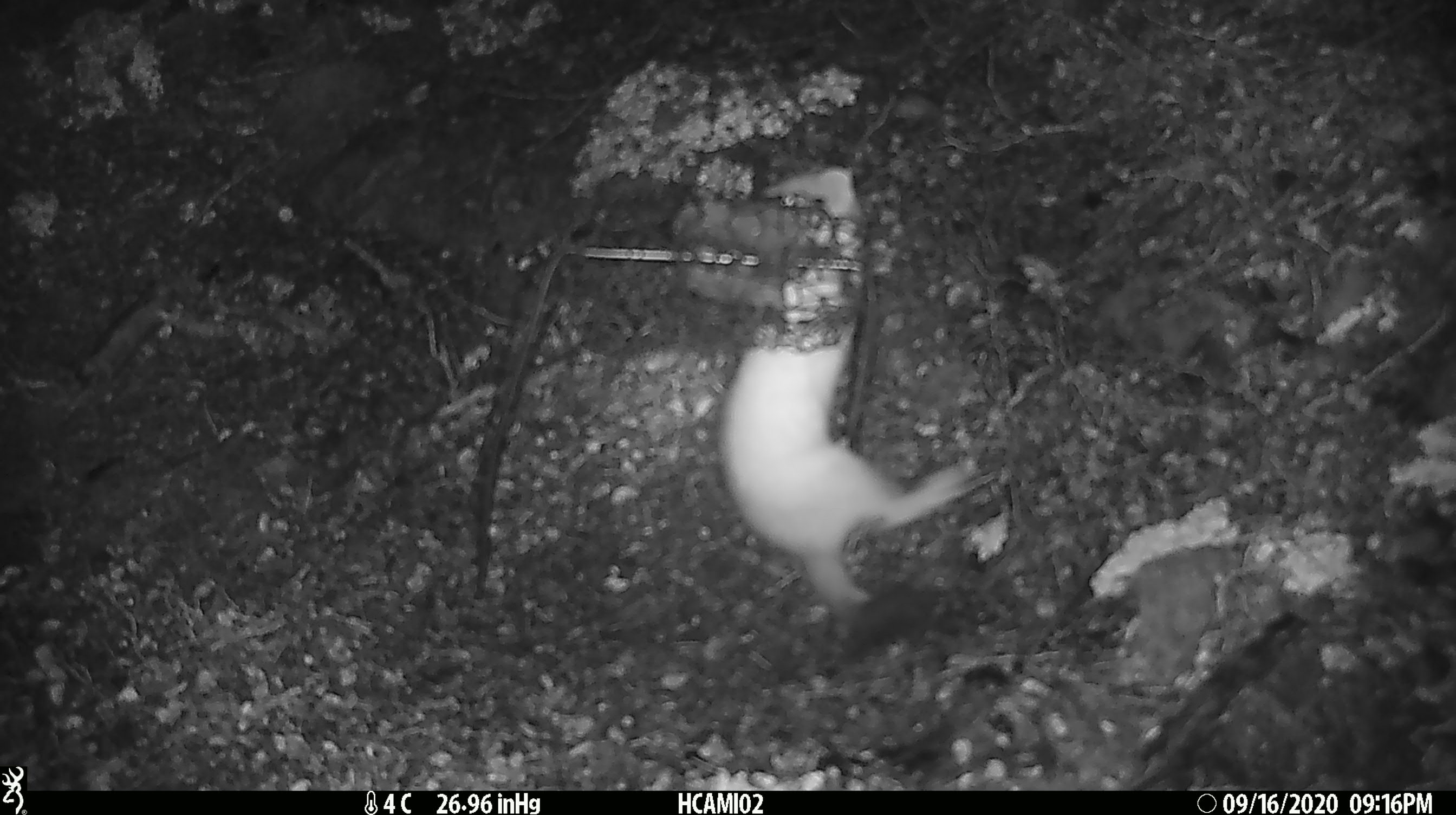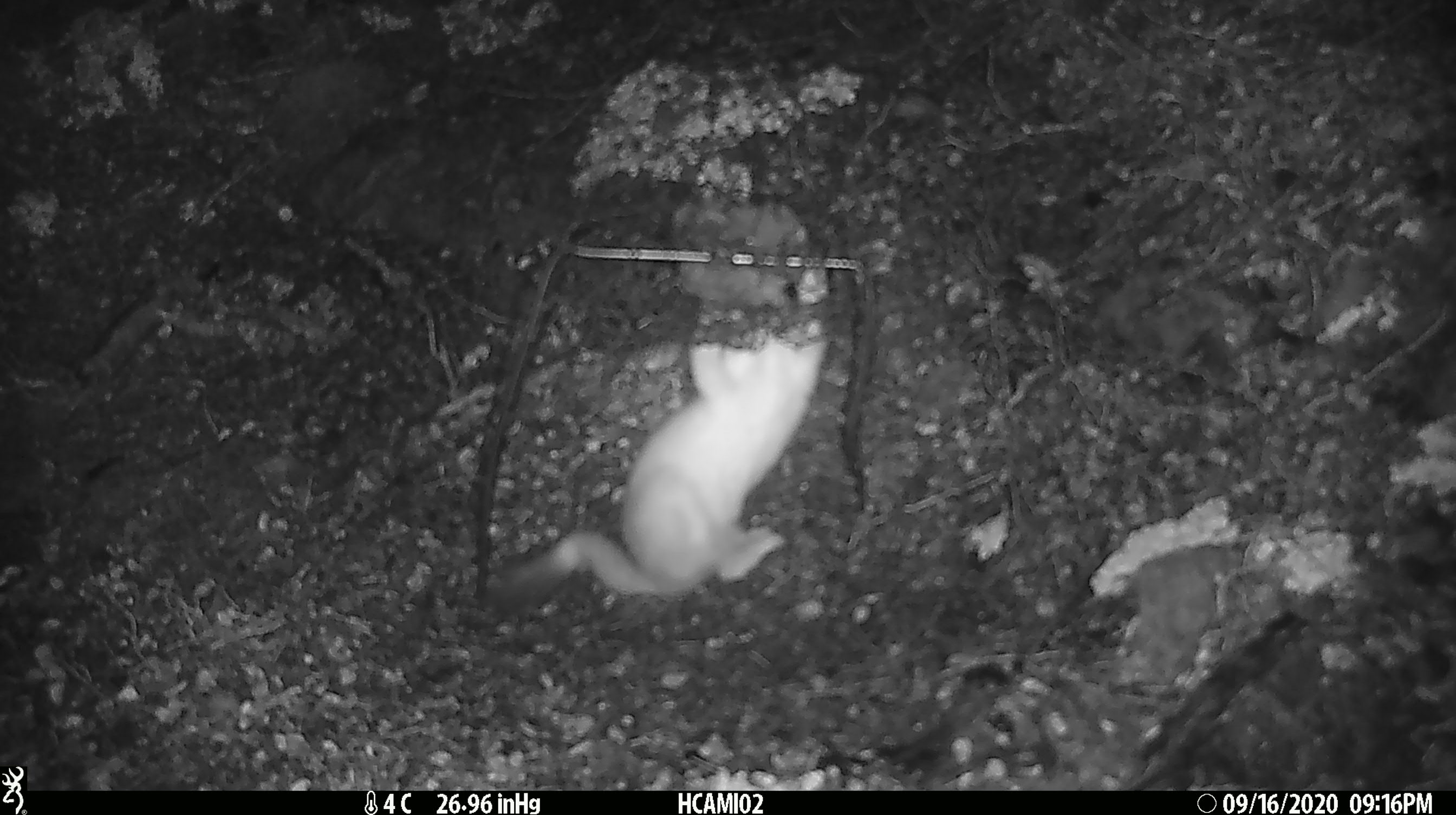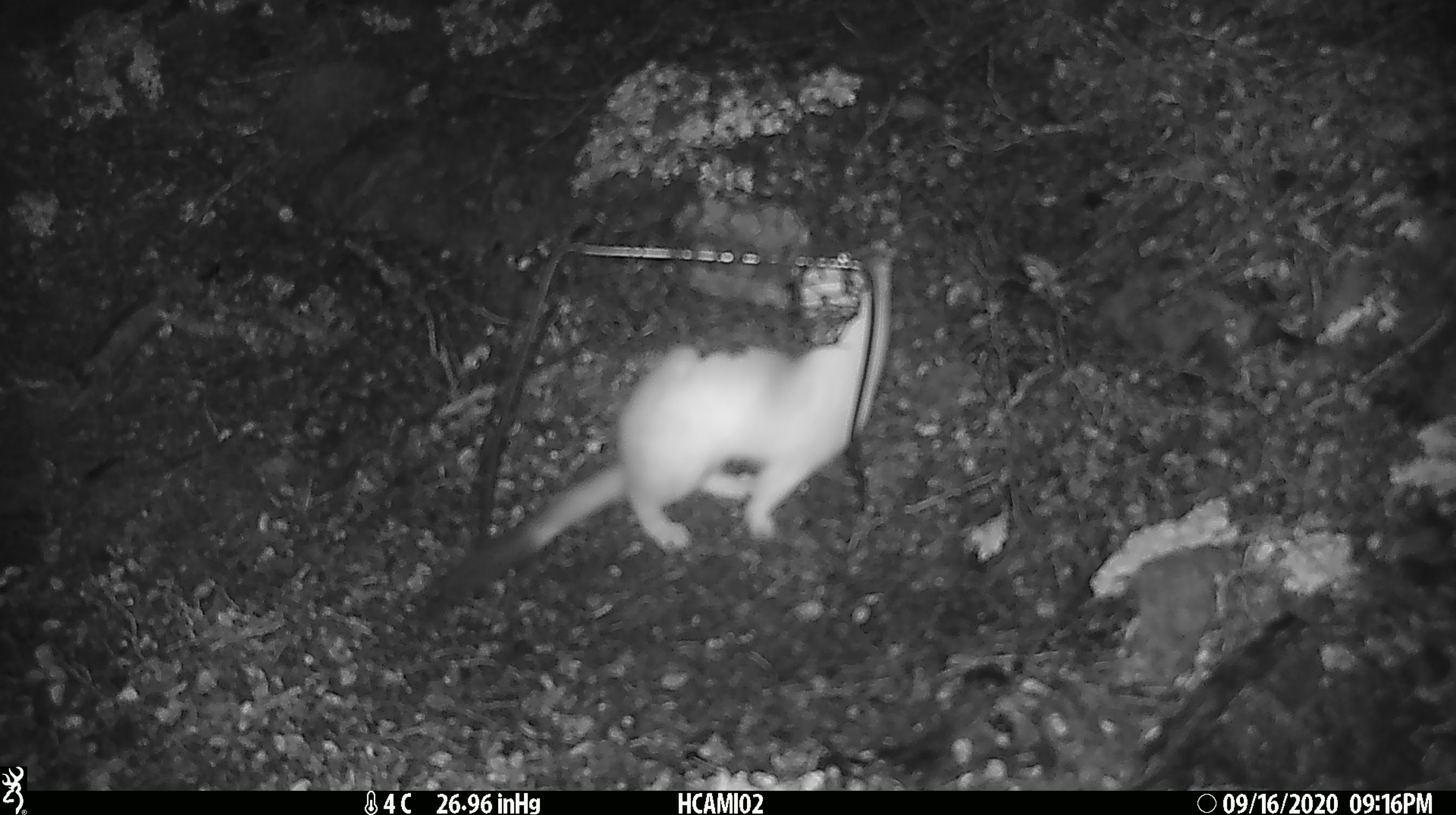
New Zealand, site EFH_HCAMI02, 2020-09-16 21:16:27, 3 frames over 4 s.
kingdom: Animalia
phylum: Chordata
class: Mammalia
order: Carnivora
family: Mustelidae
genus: Mustela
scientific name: Mustela erminea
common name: stoat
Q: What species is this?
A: Stoat (Mustela erminea).